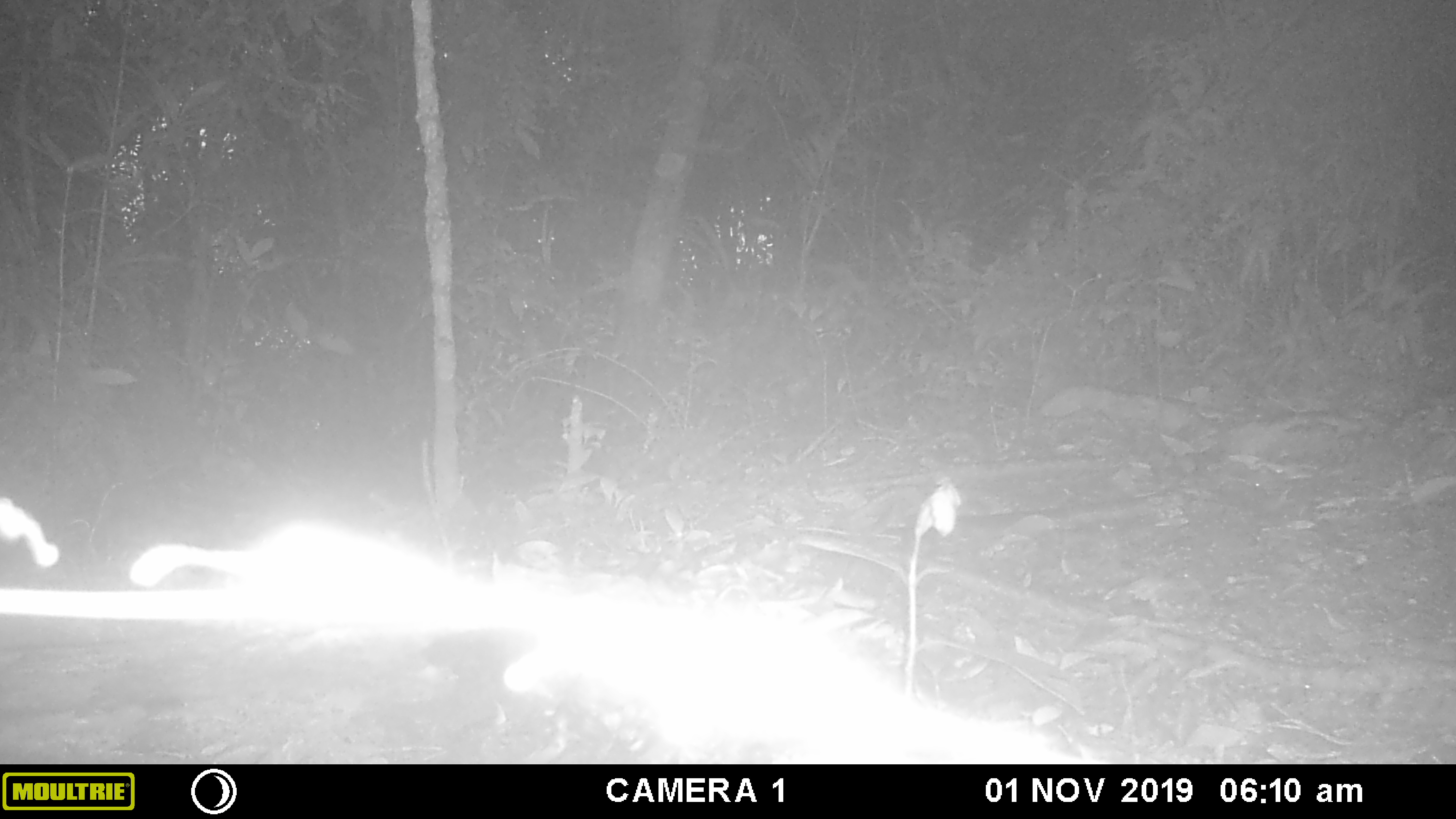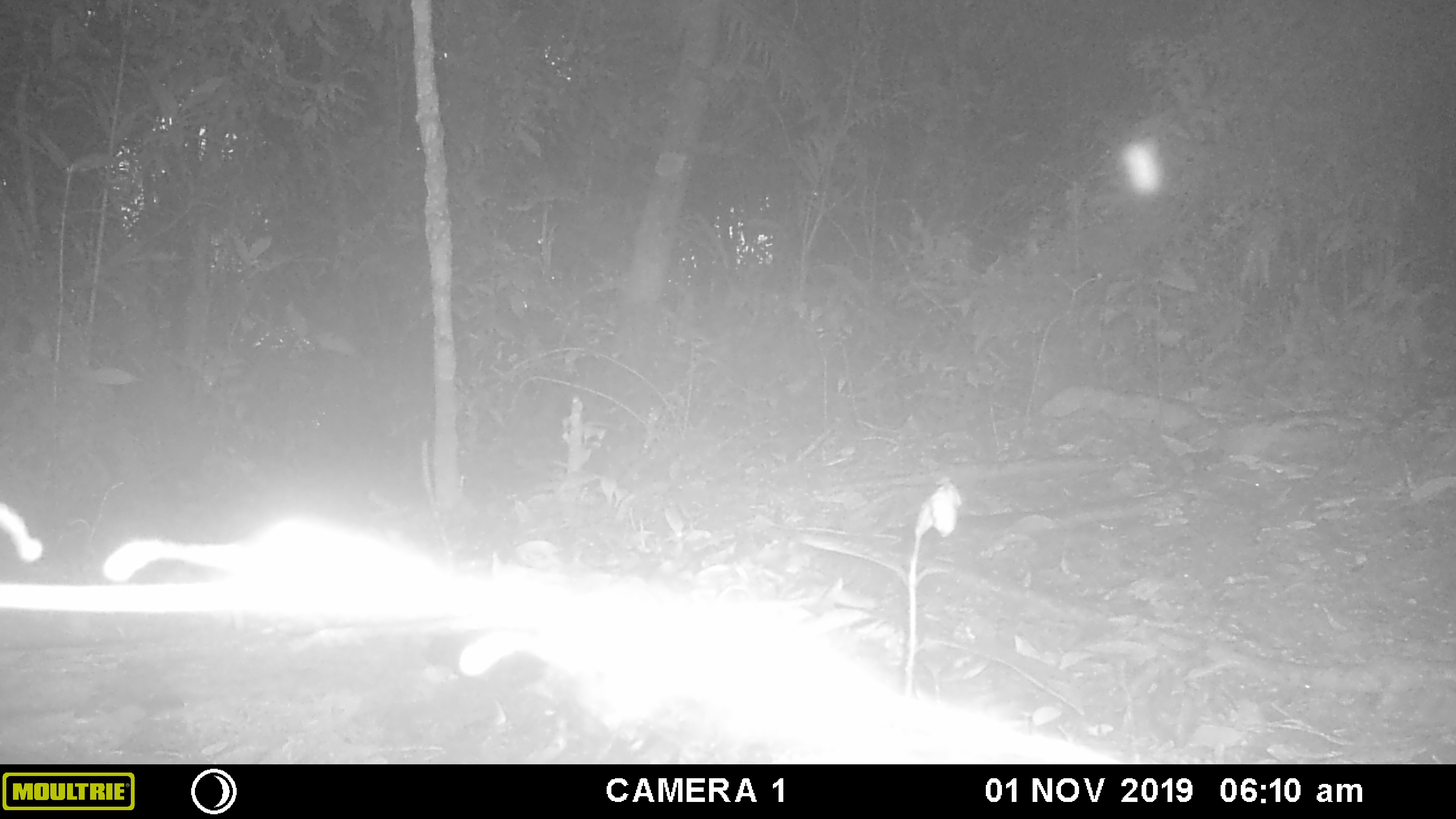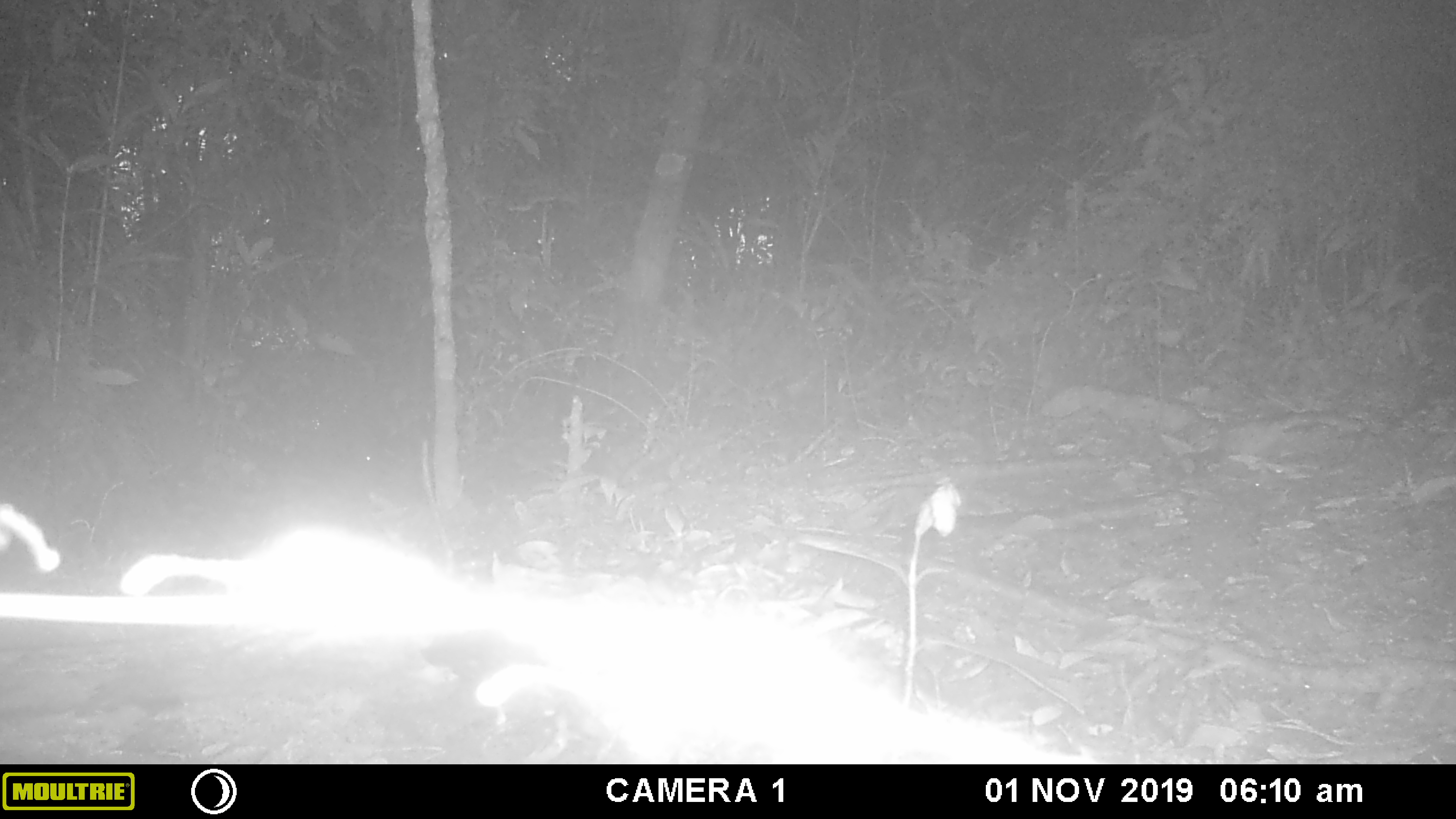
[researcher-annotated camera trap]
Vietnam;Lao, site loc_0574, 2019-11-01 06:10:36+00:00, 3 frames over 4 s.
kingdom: Animalia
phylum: Chordata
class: Mammalia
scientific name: Mammalia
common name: mammal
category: unidentified small mammal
Unidentified small mammal (mammal) (Mammalia). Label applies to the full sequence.